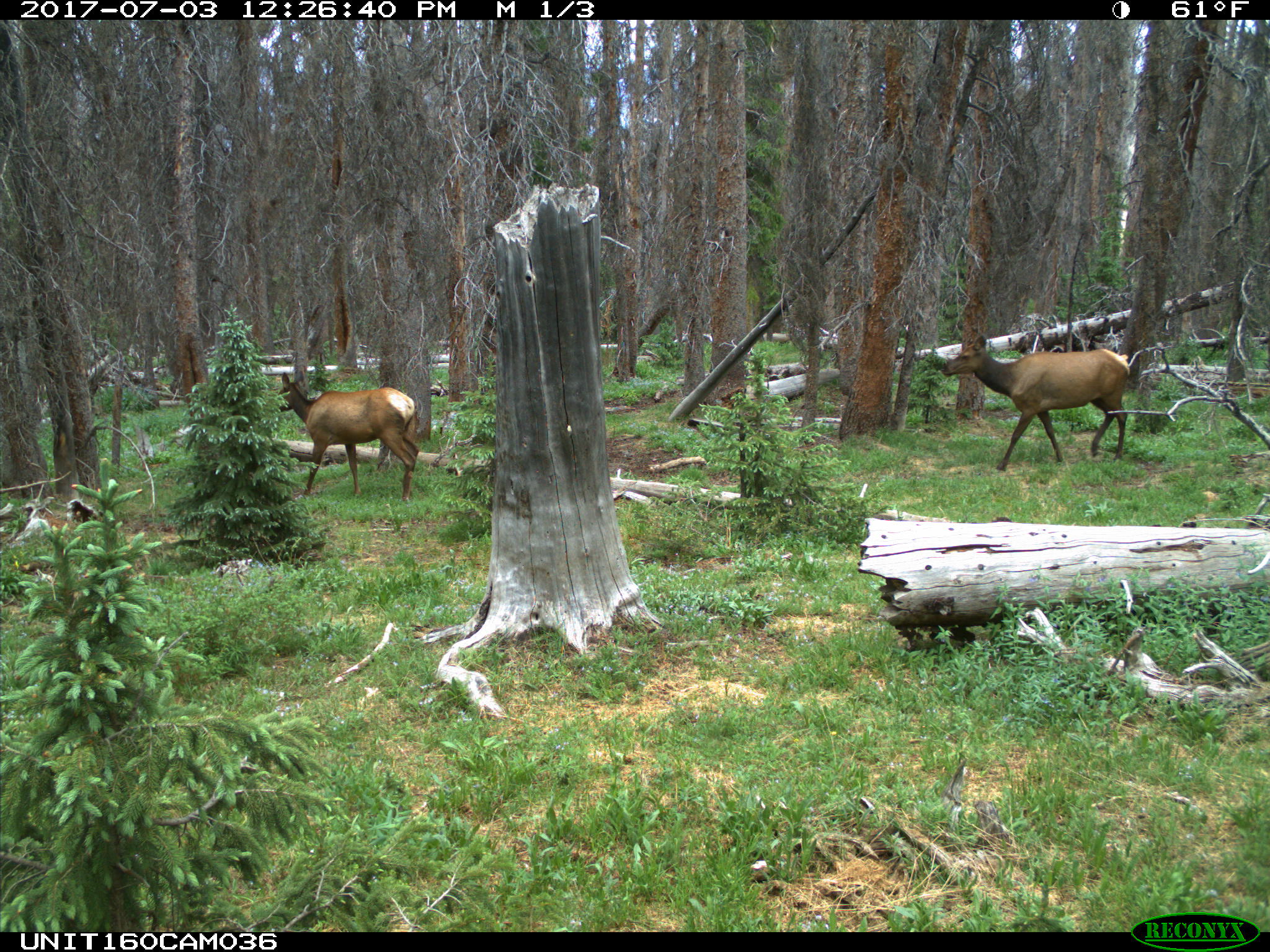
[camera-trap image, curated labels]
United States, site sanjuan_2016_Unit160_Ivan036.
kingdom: Animalia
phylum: Chordata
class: Mammalia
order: Artiodactyla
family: Cervidae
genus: Cervus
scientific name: Cervus elaphus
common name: red deer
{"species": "Cervus elaphus (red deer)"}